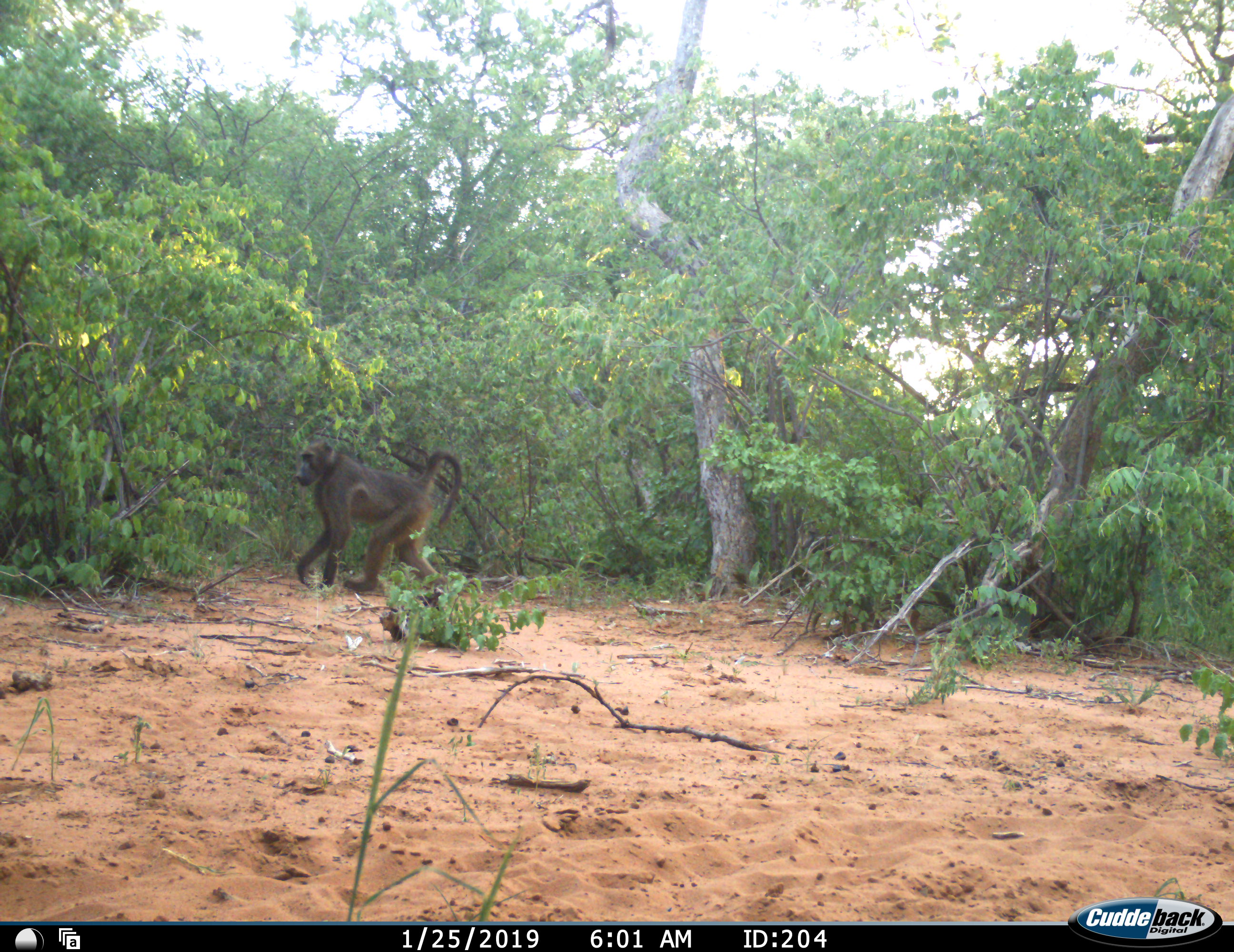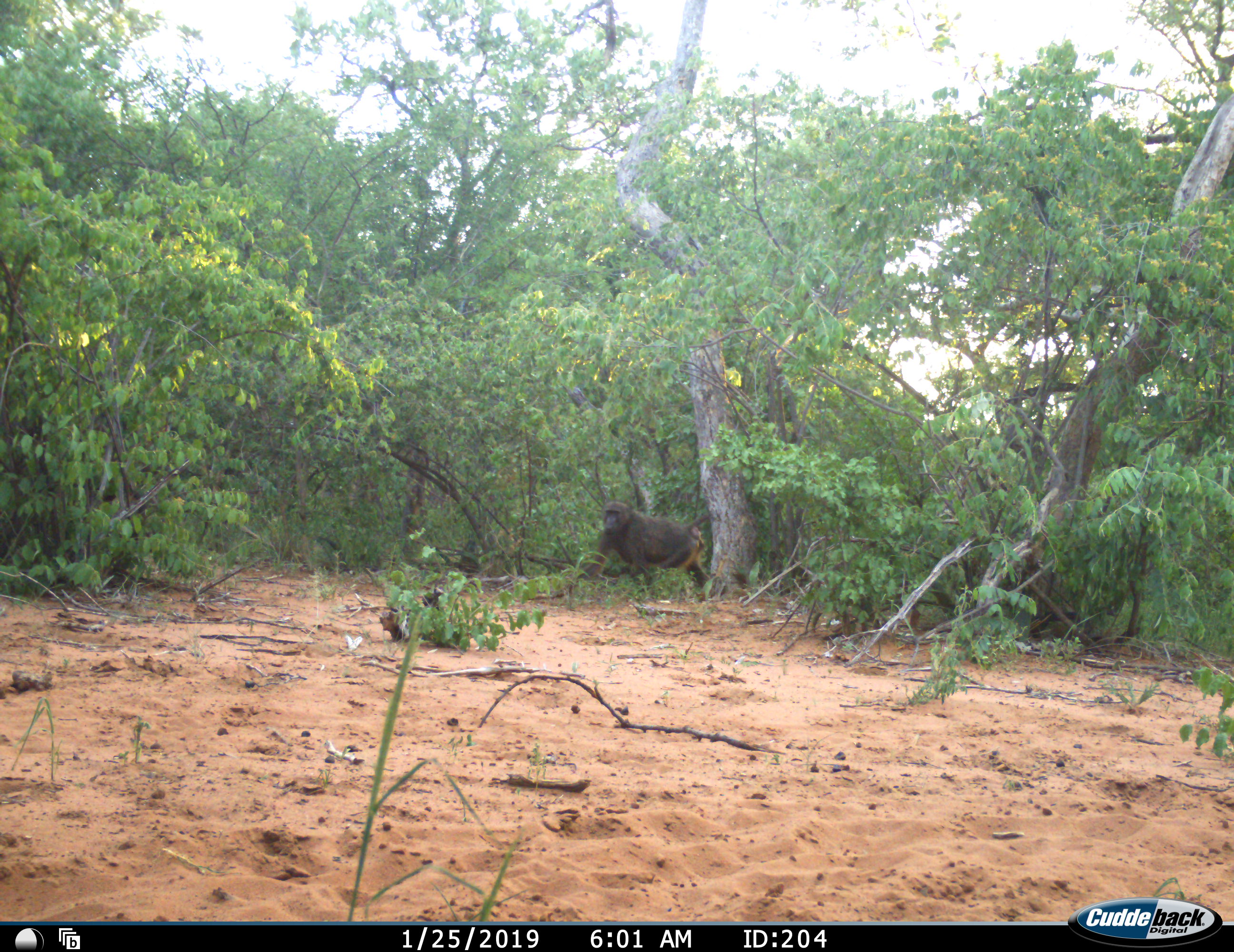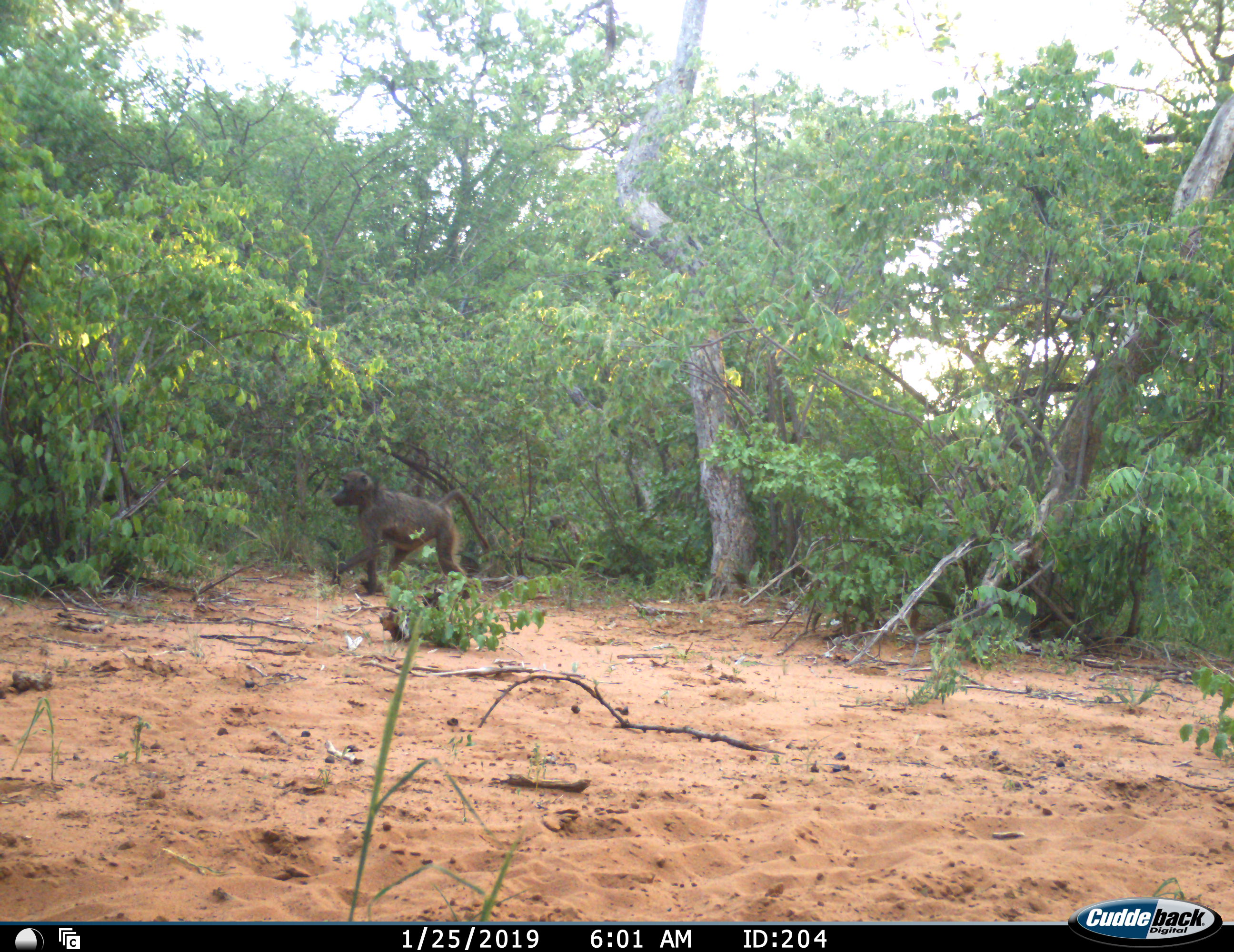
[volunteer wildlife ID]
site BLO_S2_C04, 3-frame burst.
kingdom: Animalia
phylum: Chordata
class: Mammalia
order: Primates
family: Cercopithecidae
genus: Papio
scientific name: Papio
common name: baboon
Baboon (Papio), count 2. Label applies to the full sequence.